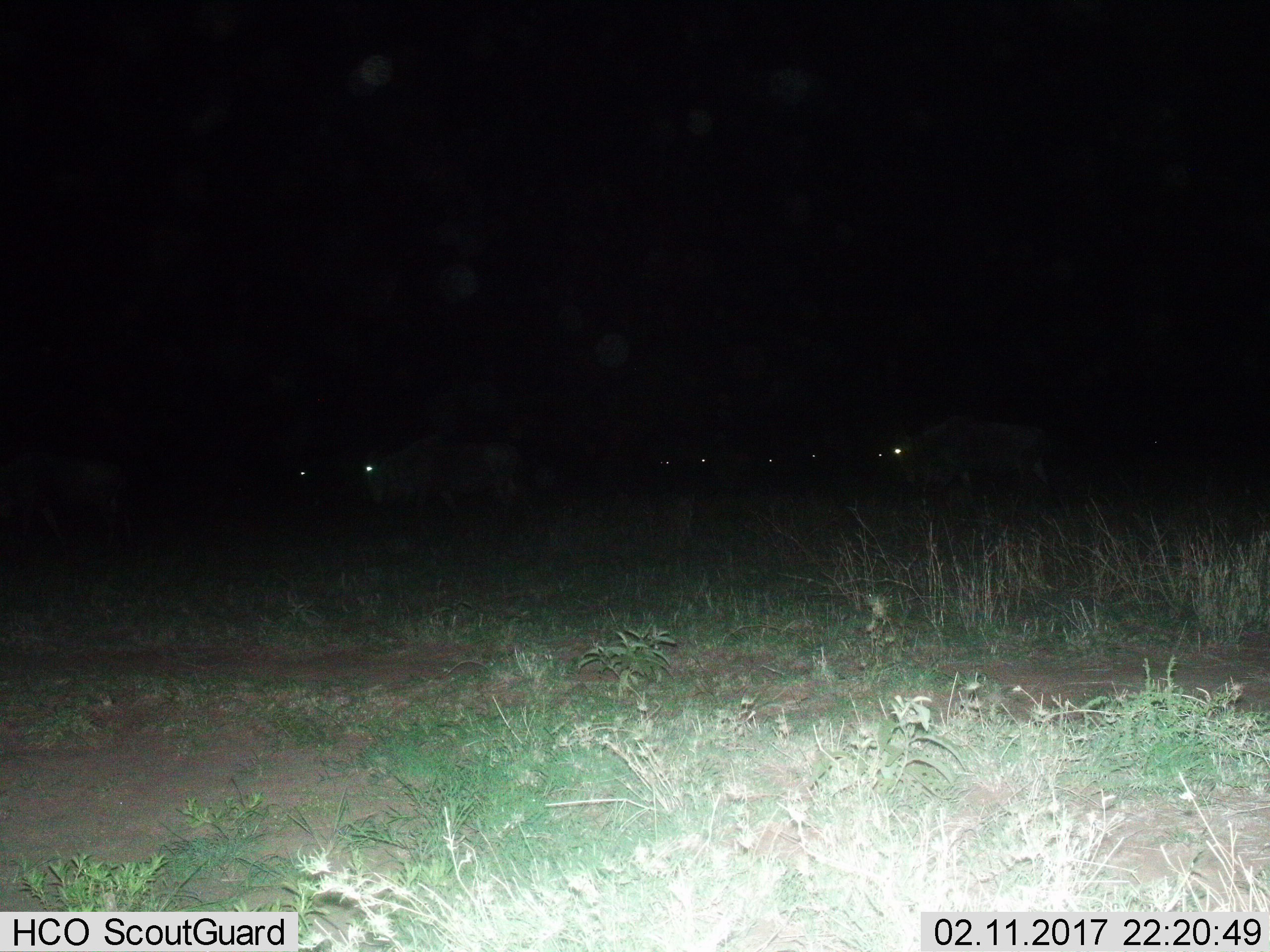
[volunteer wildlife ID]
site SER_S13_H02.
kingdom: Animalia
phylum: Chordata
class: Mammalia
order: Artiodactyla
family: Bovidae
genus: Connochaetes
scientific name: Connochaetes taurinus taurinus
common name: blue wildebeest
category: wildebeestblue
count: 8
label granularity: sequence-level